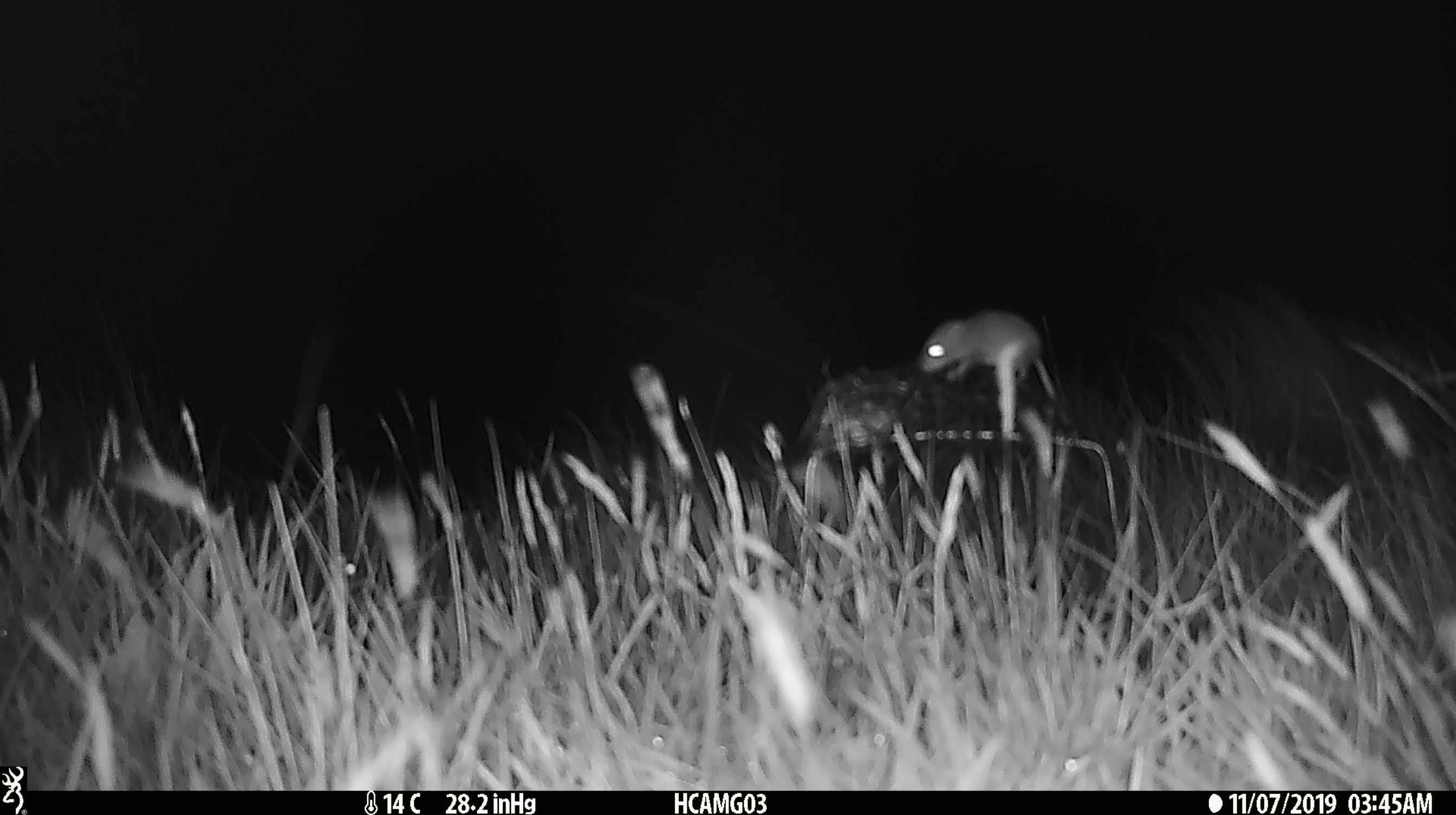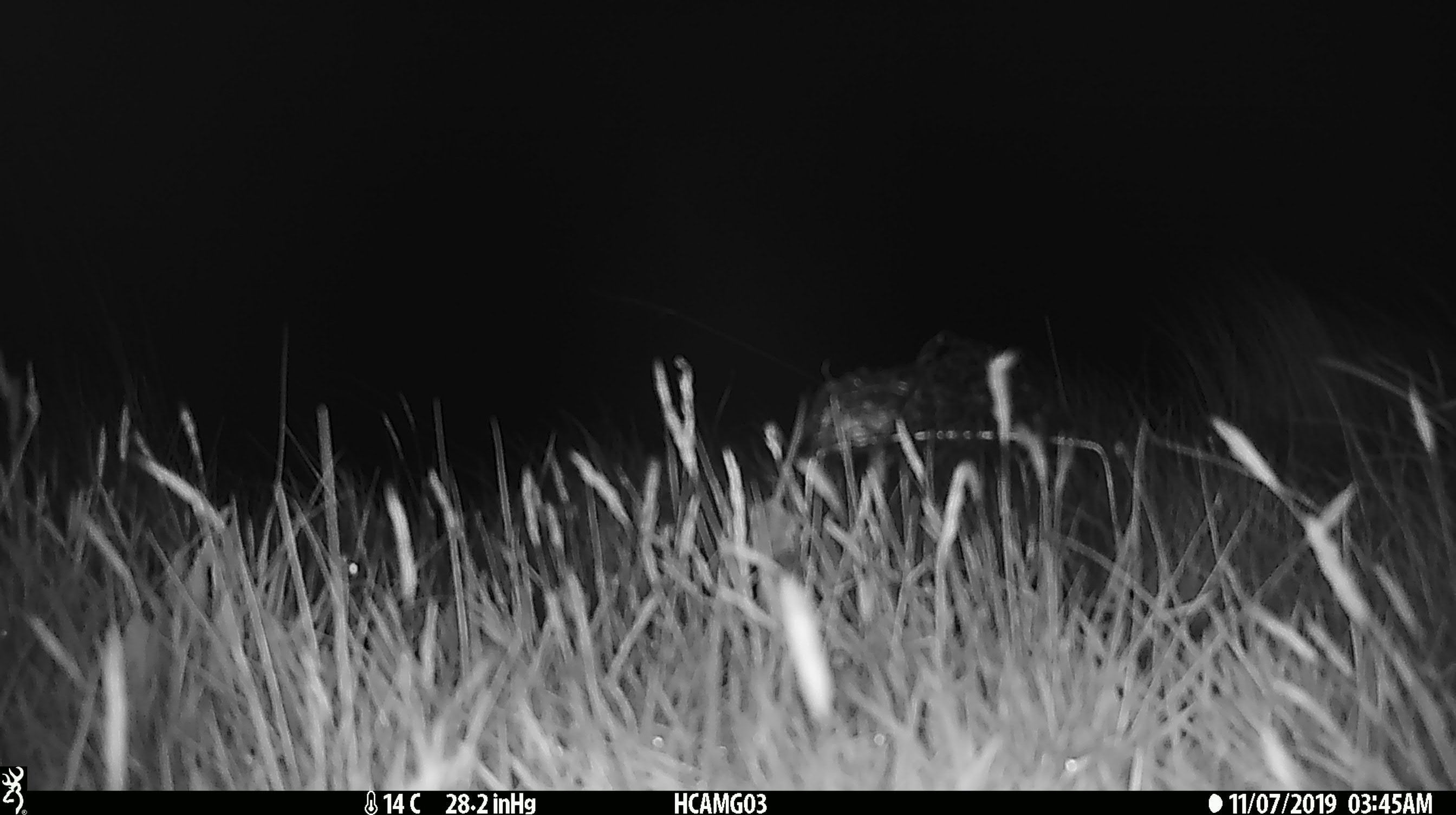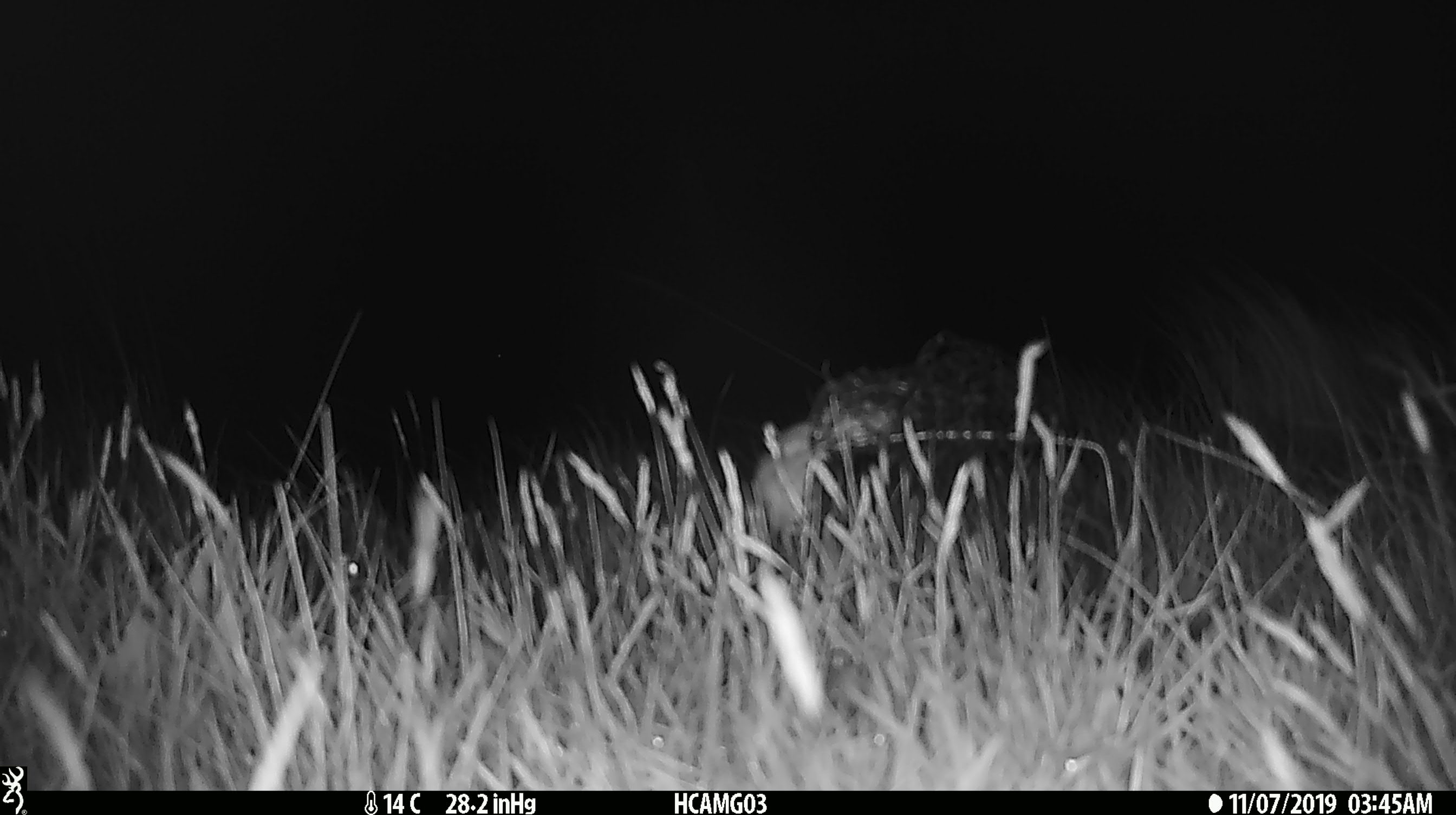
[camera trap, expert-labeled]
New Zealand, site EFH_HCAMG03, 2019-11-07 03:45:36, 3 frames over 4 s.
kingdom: Animalia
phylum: Chordata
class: Mammalia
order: Rodentia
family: Muridae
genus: Mus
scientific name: Mus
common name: mouse